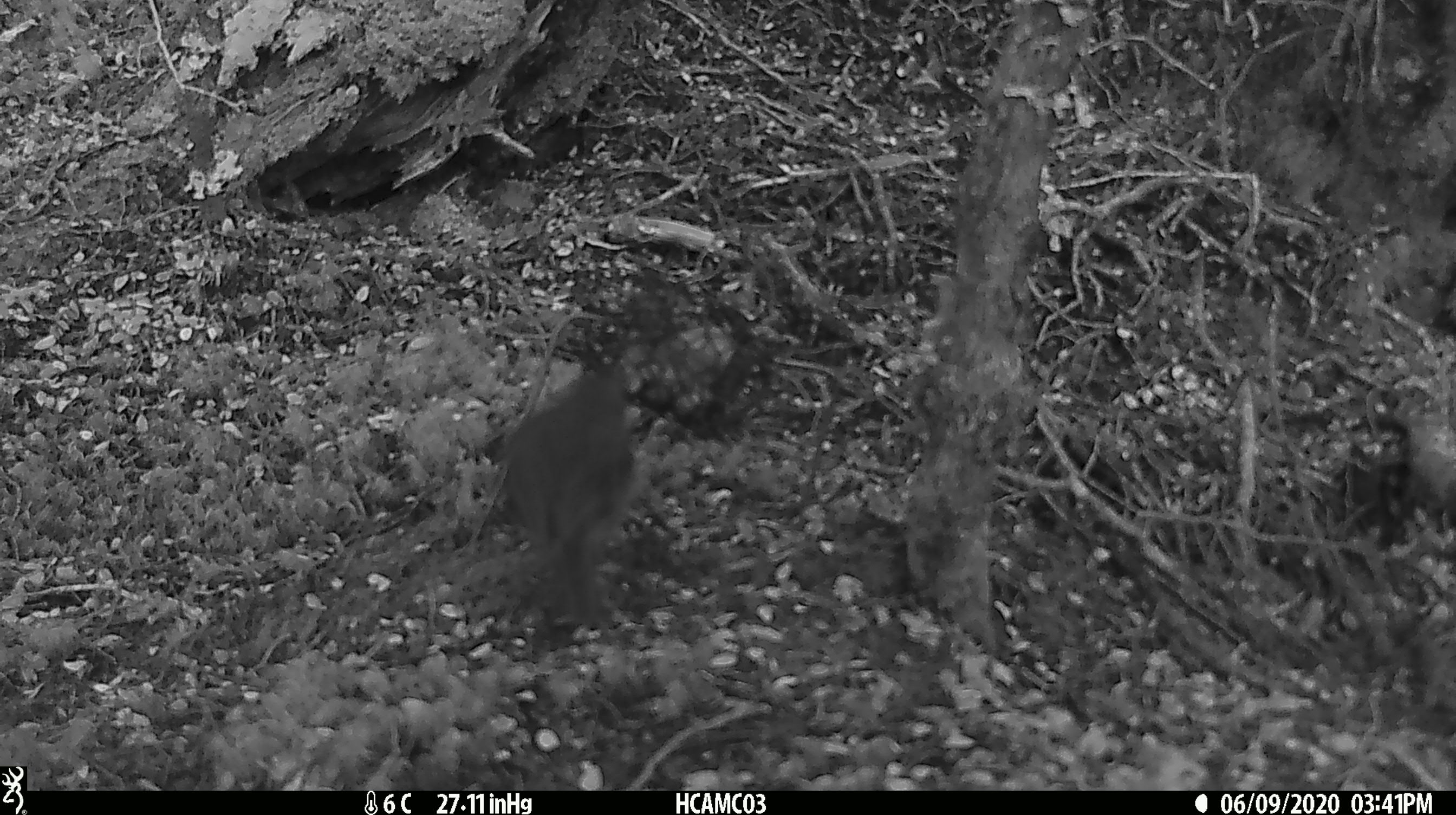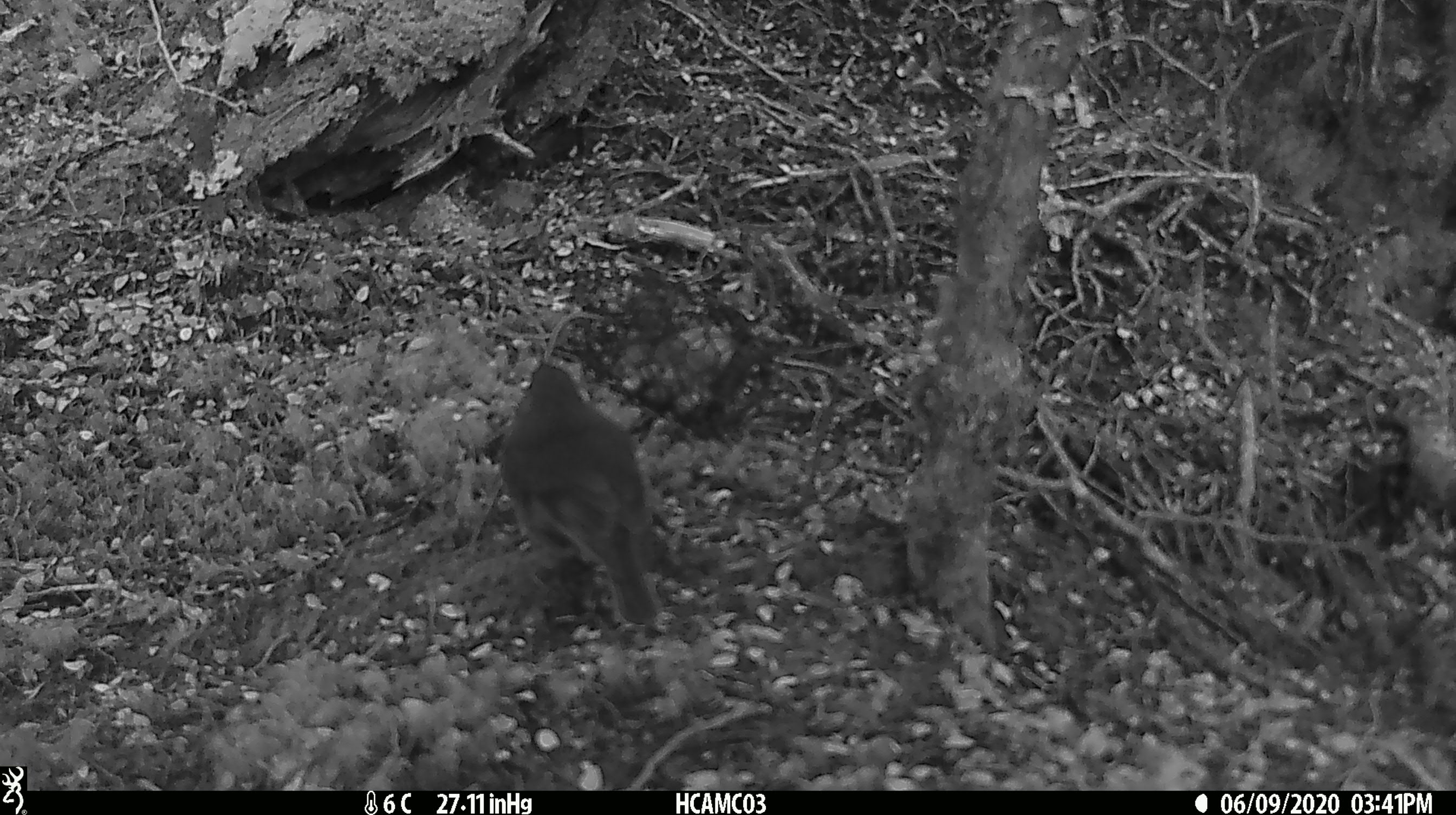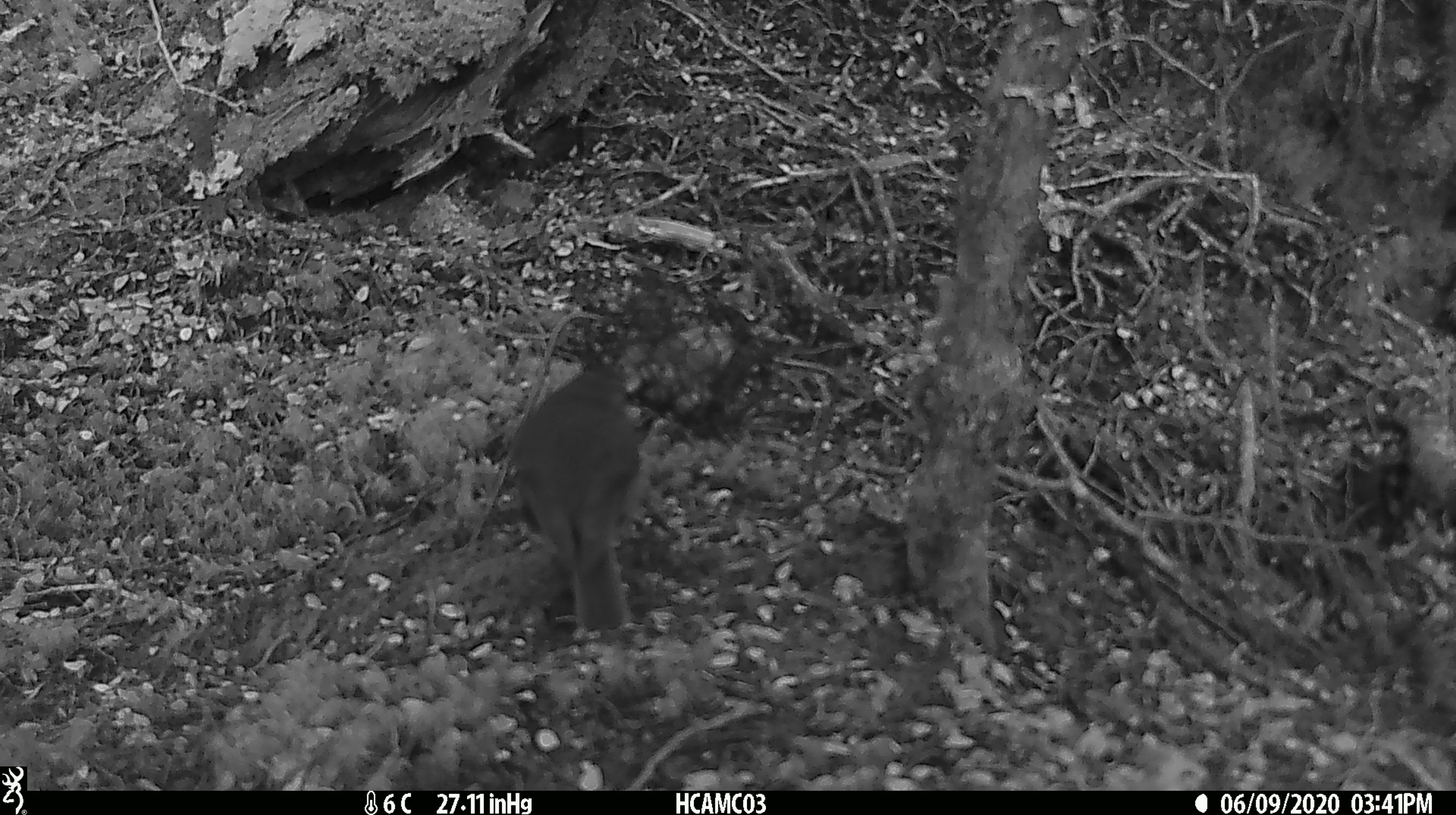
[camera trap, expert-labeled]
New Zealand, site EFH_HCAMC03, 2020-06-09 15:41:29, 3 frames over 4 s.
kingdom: Animalia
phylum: Chordata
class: Aves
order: Passeriformes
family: Petroicidae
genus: Petroica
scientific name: Petroica australis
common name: new zealand robin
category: robin